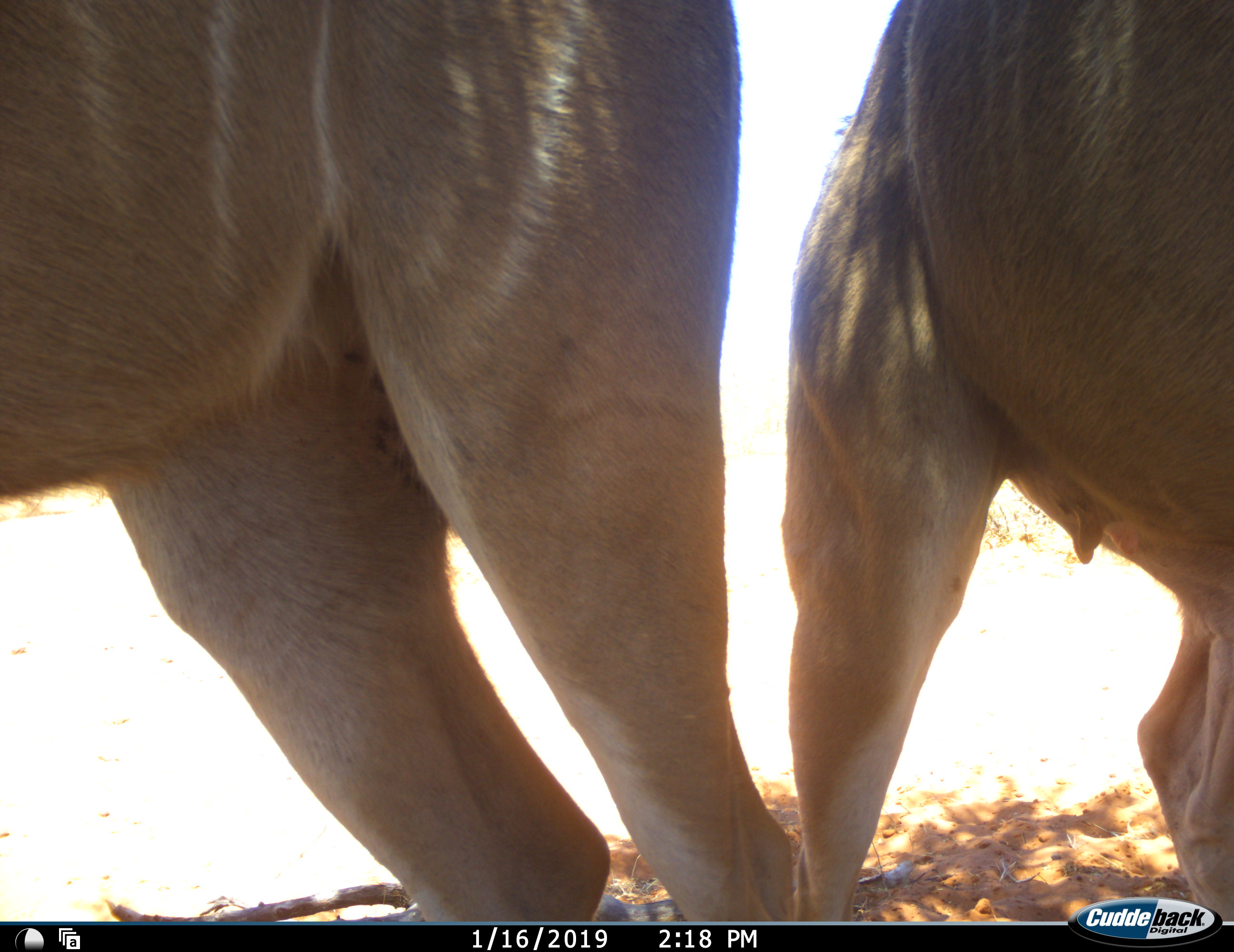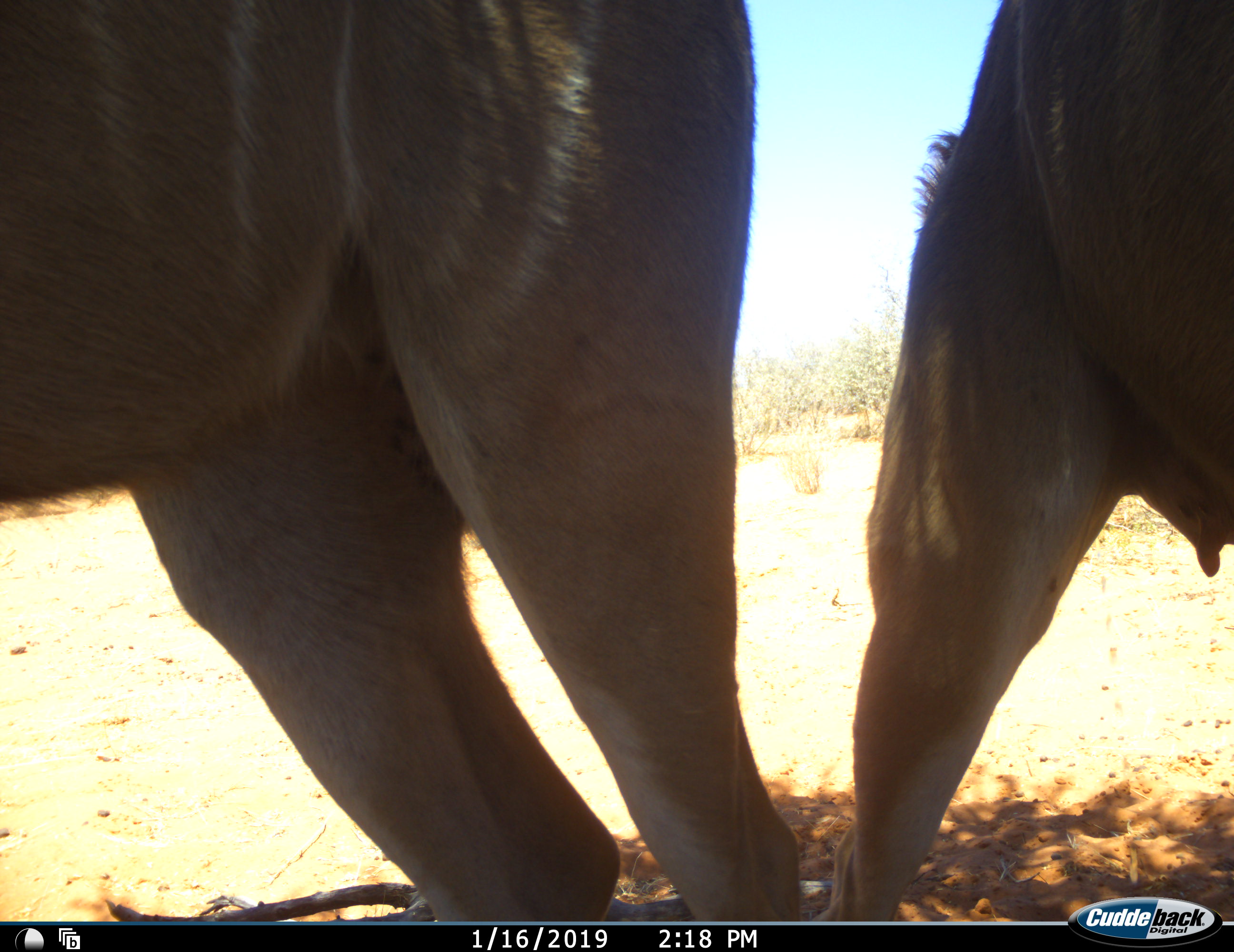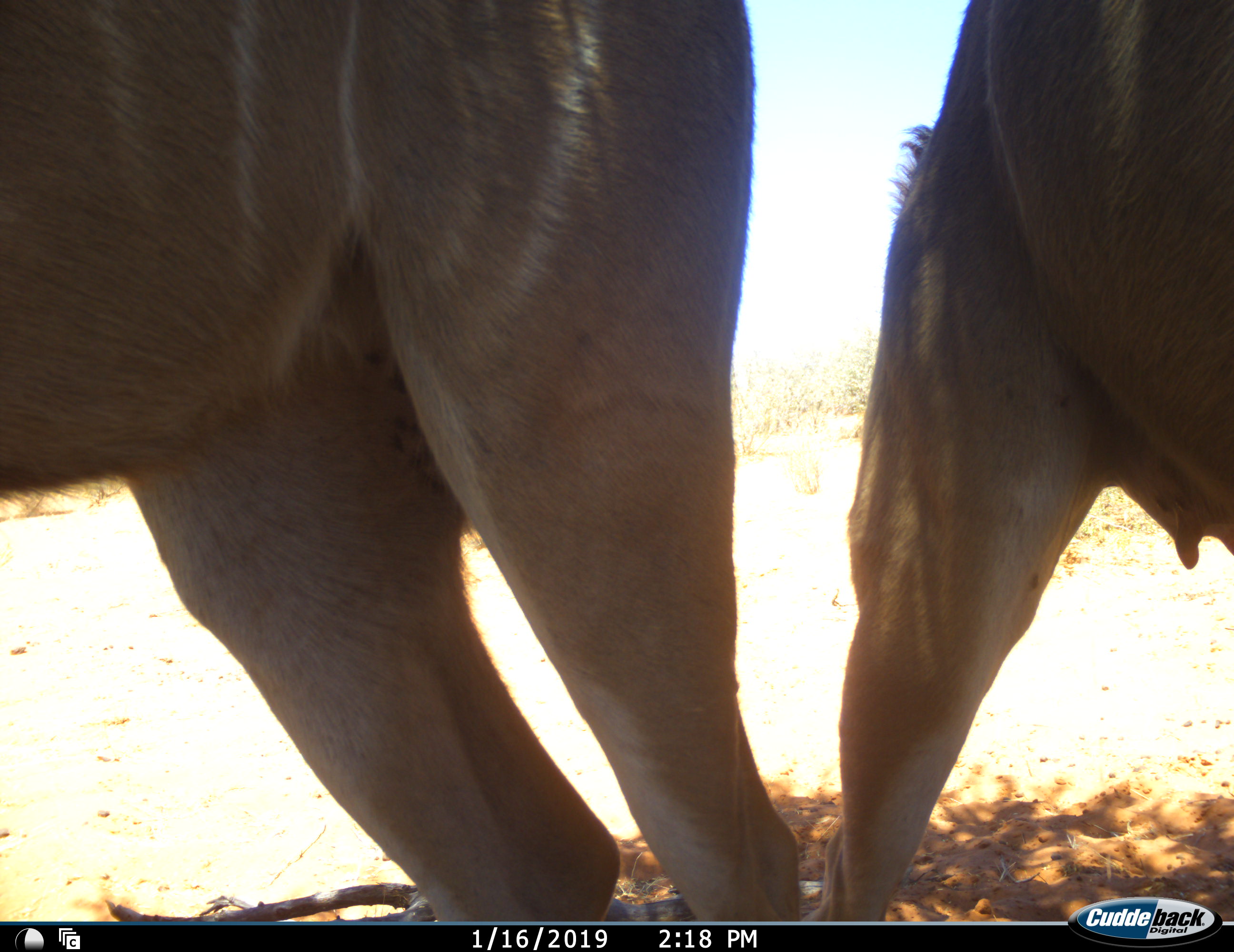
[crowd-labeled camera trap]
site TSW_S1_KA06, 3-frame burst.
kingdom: Animalia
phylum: Chordata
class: Mammalia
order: Artiodactyla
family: Bovidae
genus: Tragelaphus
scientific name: Tragelaphus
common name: kudu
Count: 2.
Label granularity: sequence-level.